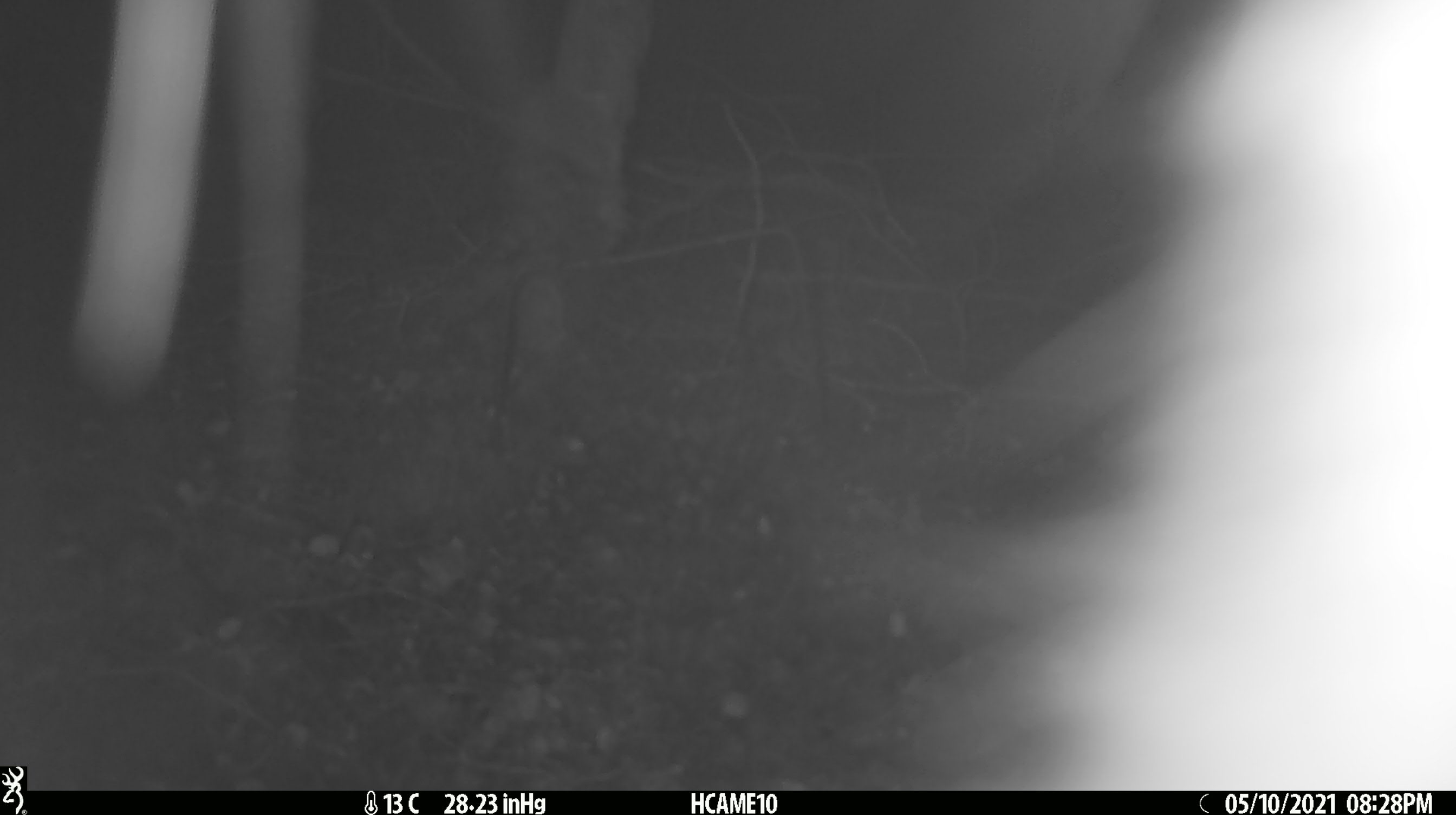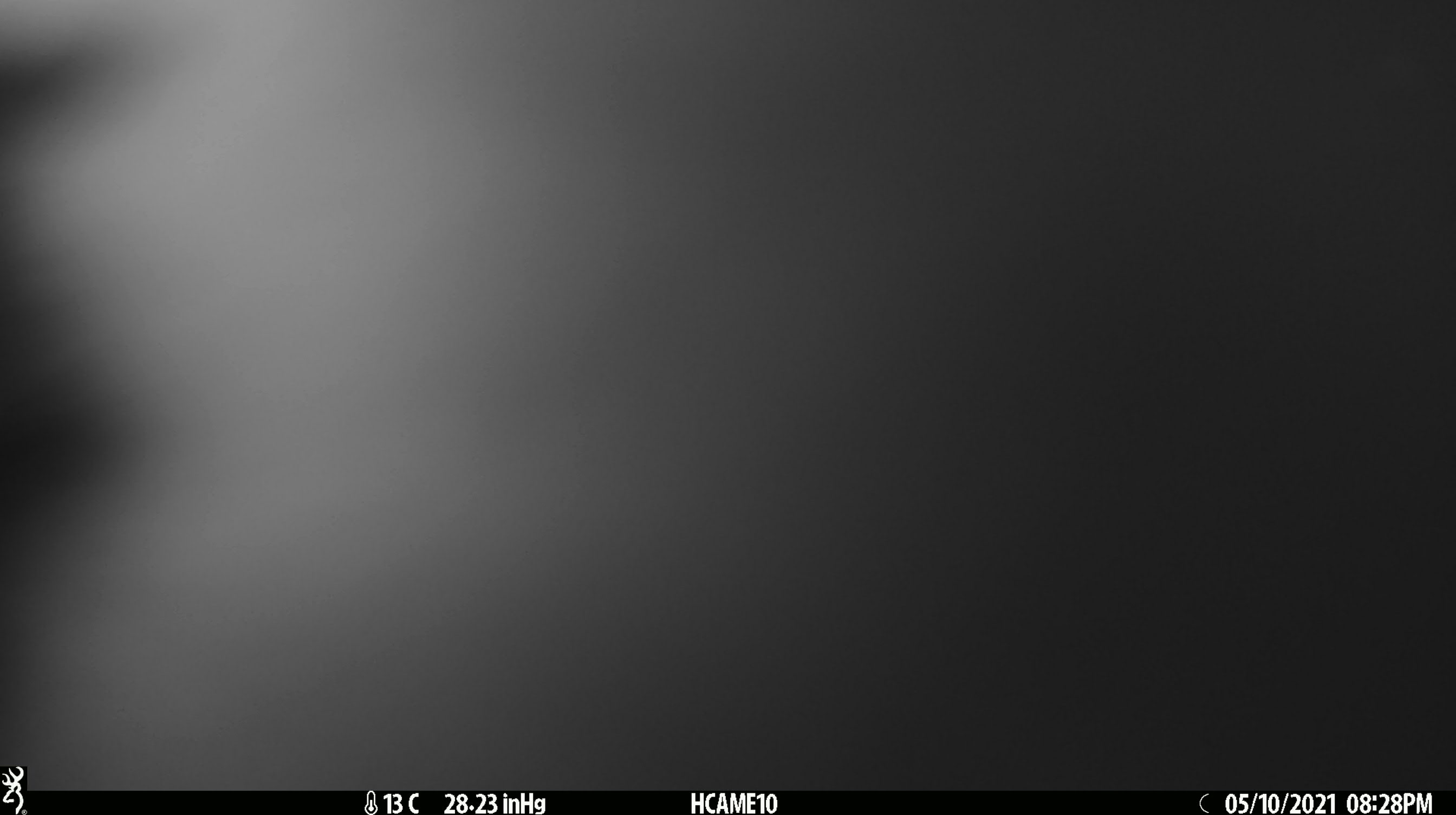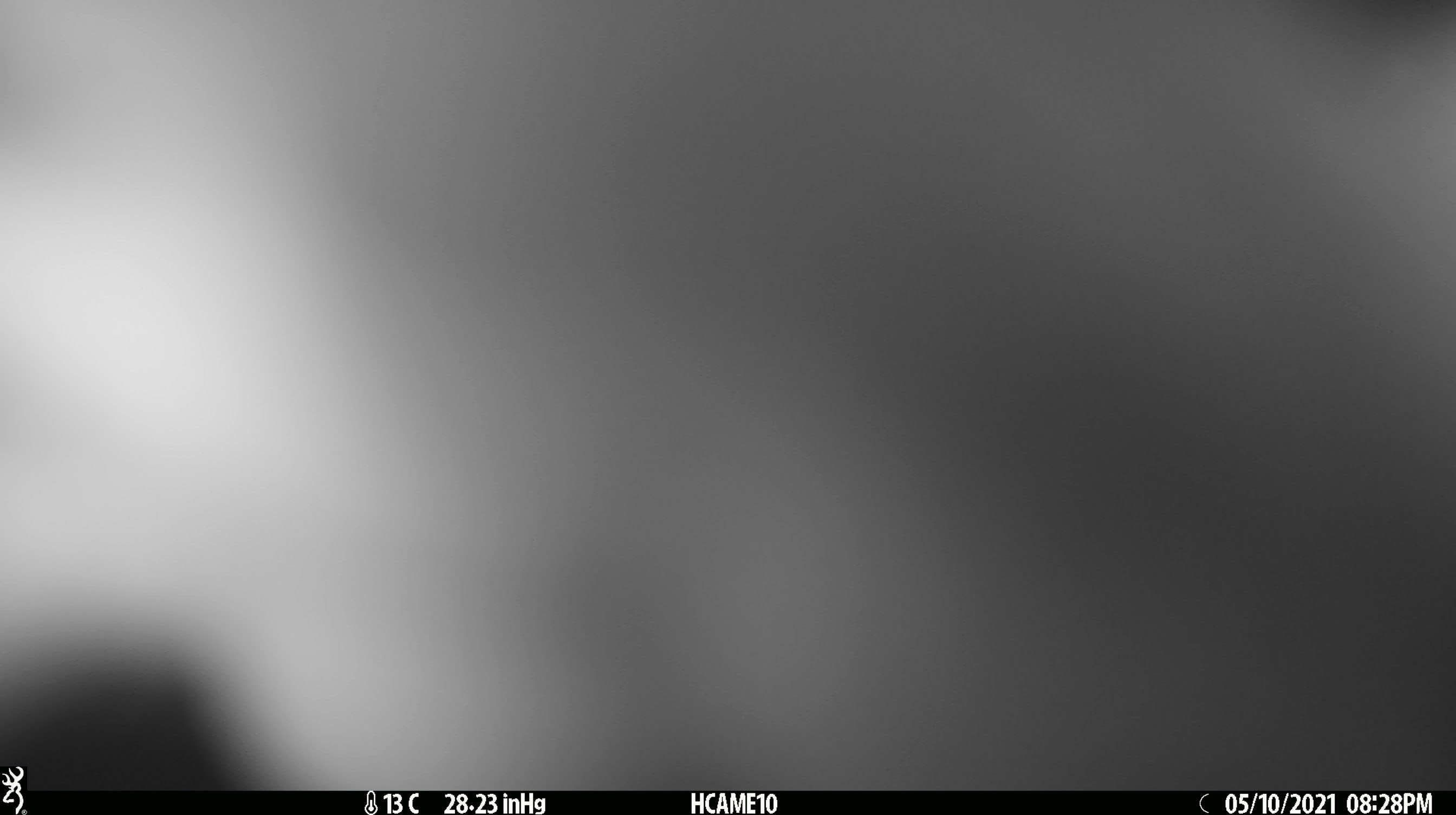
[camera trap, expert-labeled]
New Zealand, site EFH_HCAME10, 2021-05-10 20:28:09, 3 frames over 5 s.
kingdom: Animalia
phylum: Chordata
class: Mammalia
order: Diprotodontia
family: Phalangeridae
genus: Trichosurus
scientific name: Trichosurus vulpecula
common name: common brushtail possum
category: possum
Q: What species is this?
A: Possum (common brushtail possum) (Trichosurus vulpecula).